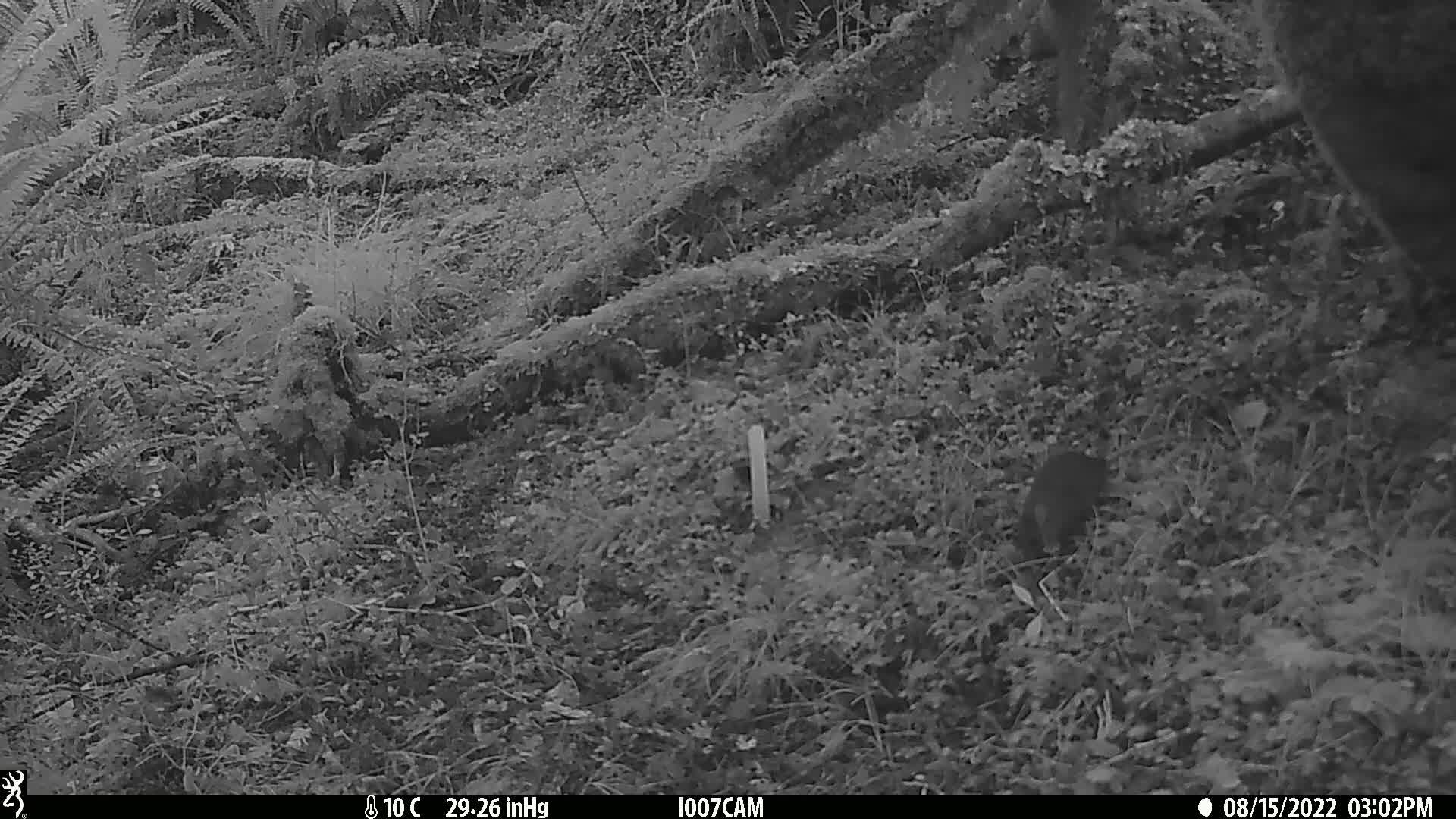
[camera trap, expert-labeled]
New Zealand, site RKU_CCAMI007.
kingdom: Animalia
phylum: Chordata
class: Mammalia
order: Rodentia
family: Muridae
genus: Rattus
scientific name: Rattus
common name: rat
Rat (Rattus).